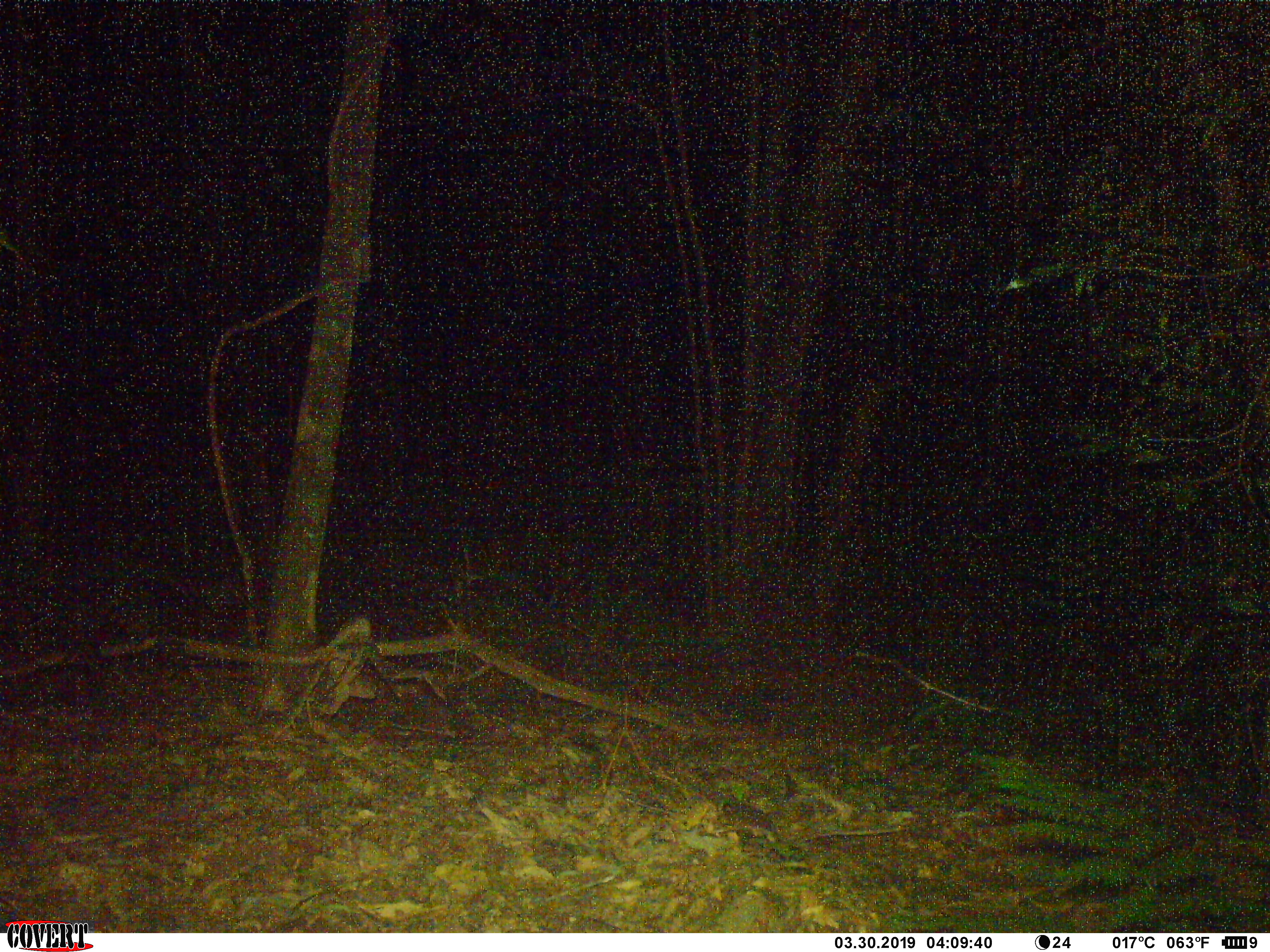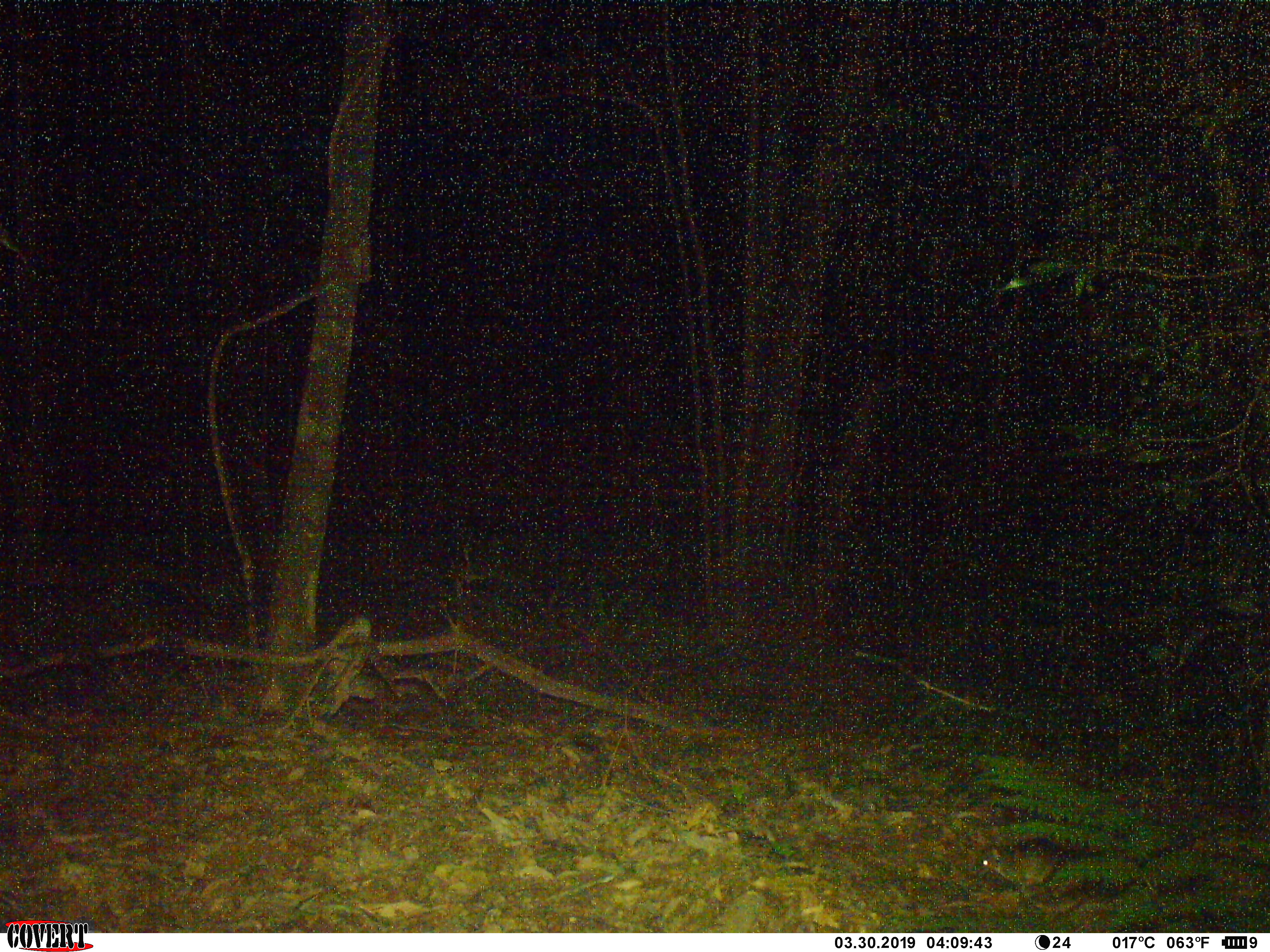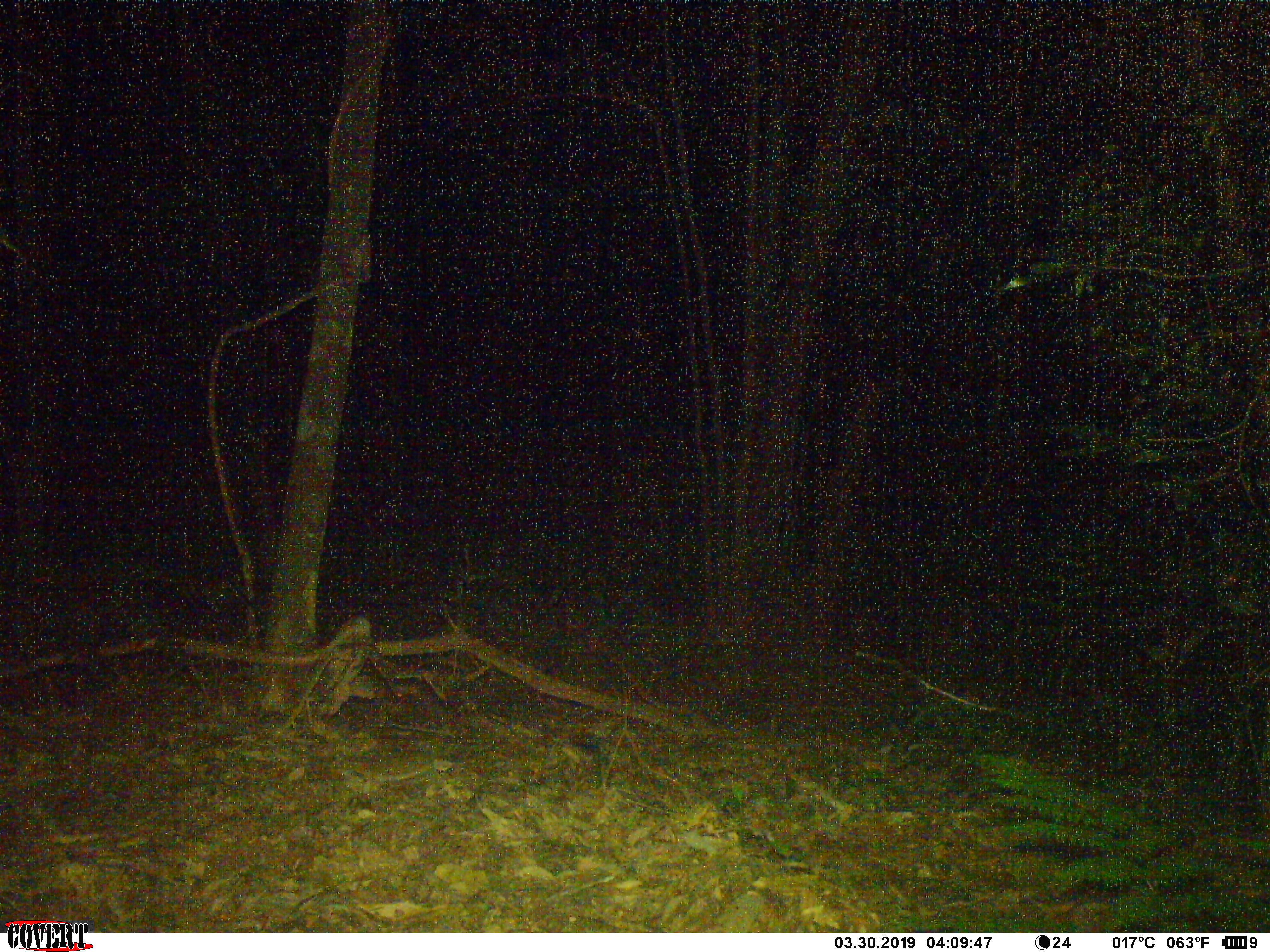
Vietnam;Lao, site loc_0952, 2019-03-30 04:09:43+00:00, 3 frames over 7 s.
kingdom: Animalia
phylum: Chordata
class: Mammalia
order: Rodentia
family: Muridae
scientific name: Muridae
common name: old-world mice and rats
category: unidentified murid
Unidentified murid (old-world mice and rats) (Muridae). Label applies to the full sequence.